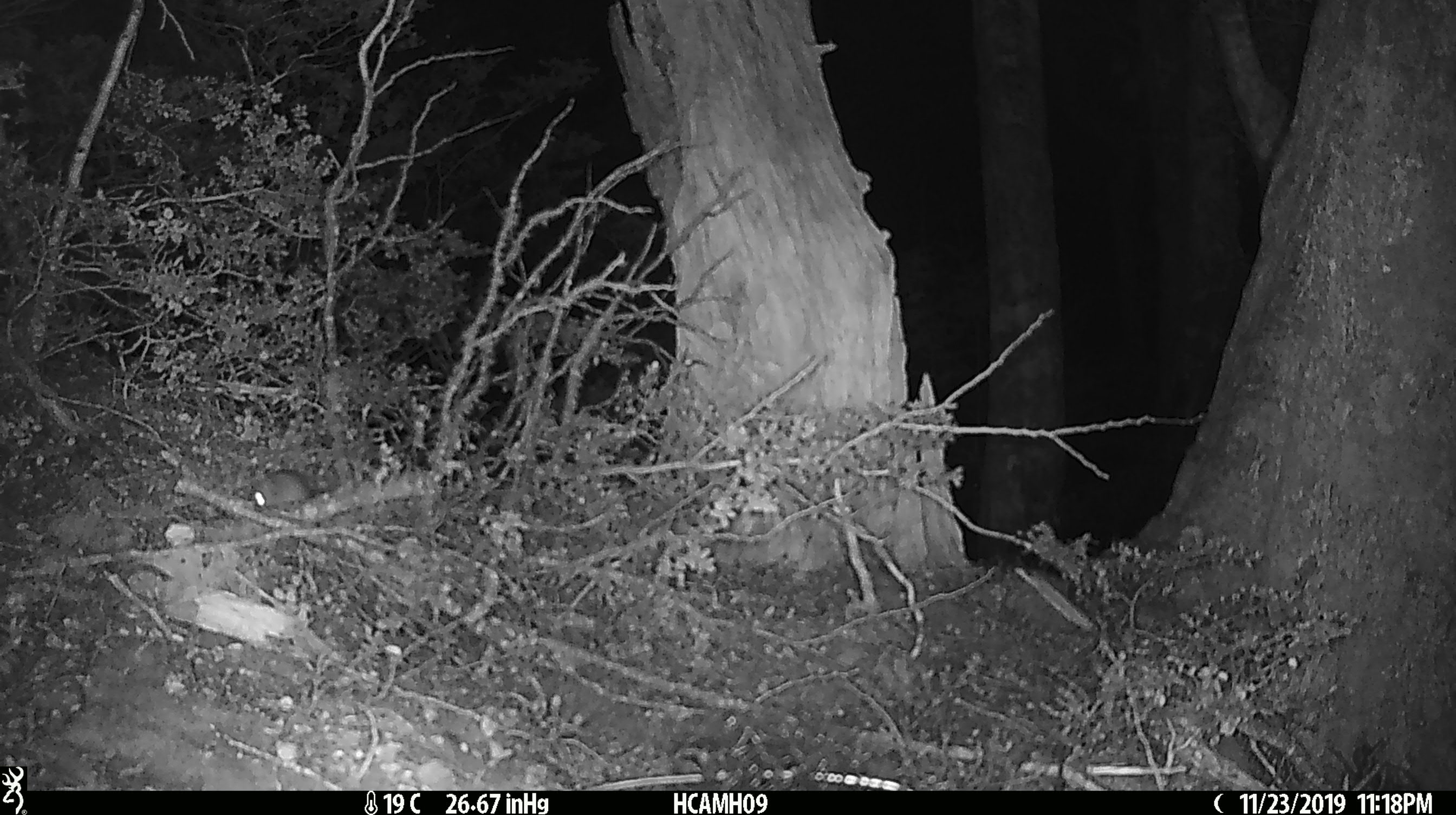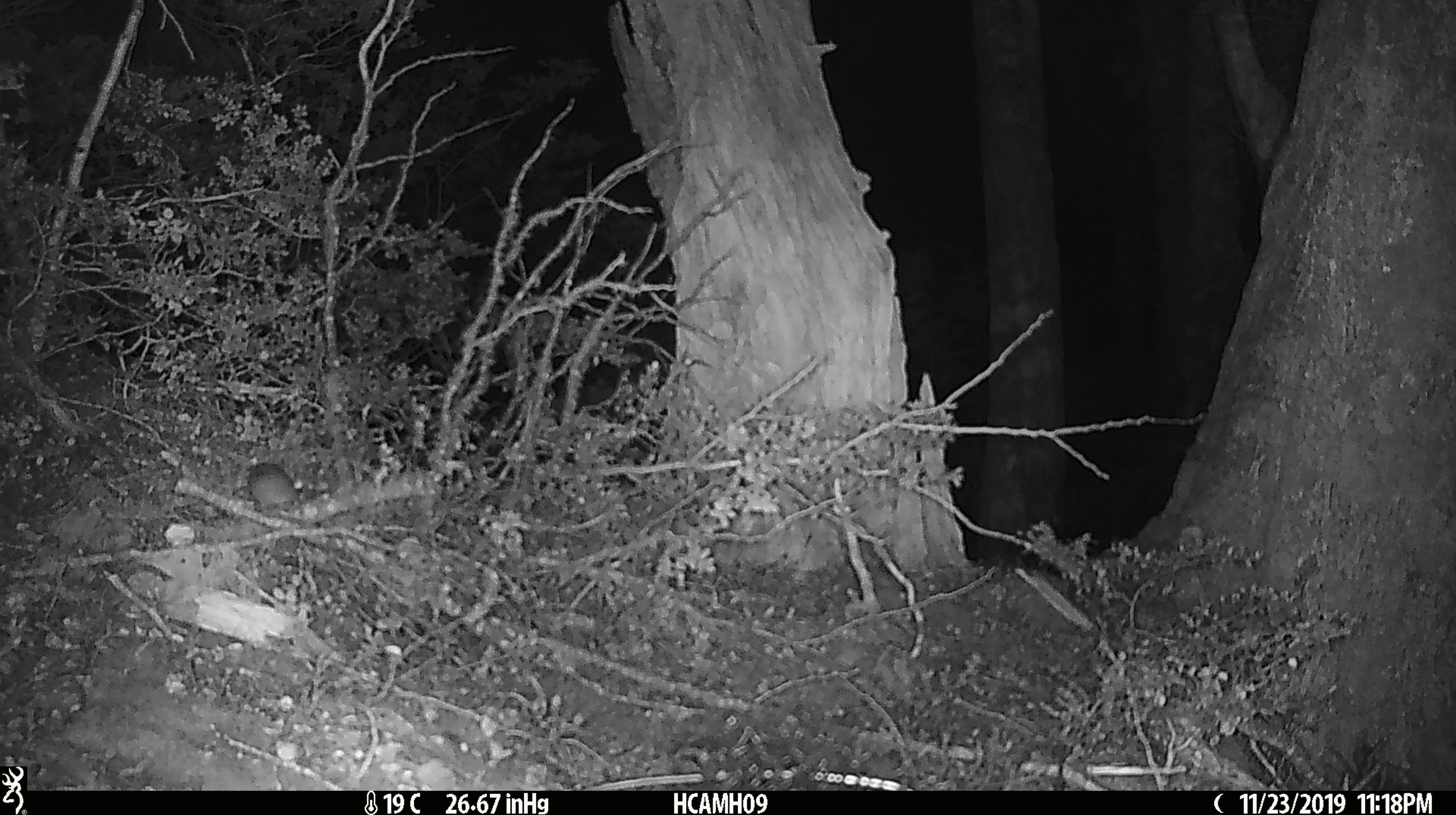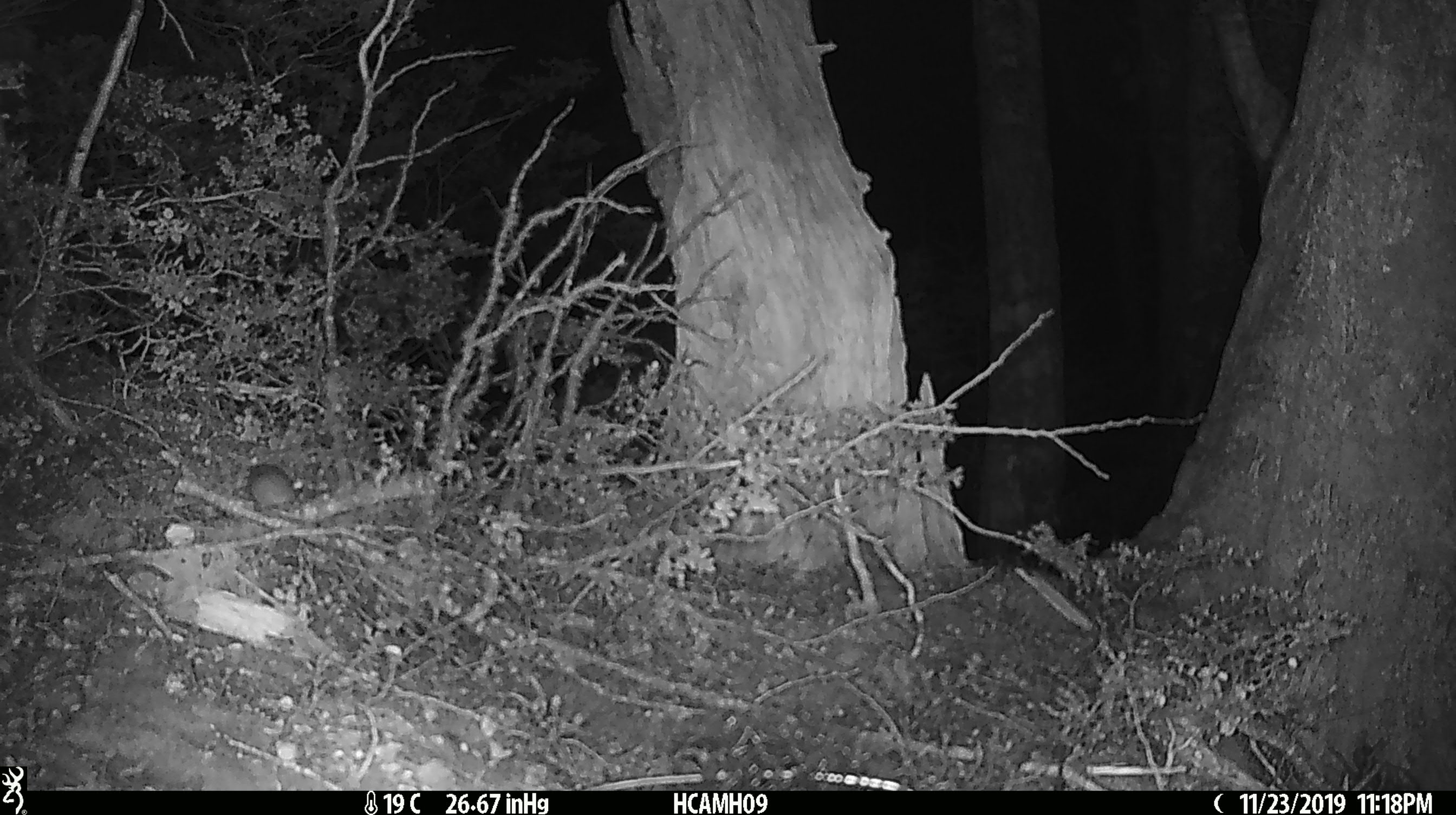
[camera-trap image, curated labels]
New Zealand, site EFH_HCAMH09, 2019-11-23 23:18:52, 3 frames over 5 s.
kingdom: Animalia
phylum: Chordata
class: Mammalia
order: Rodentia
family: Muridae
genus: Mus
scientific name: Mus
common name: mouse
Mouse (Mus).